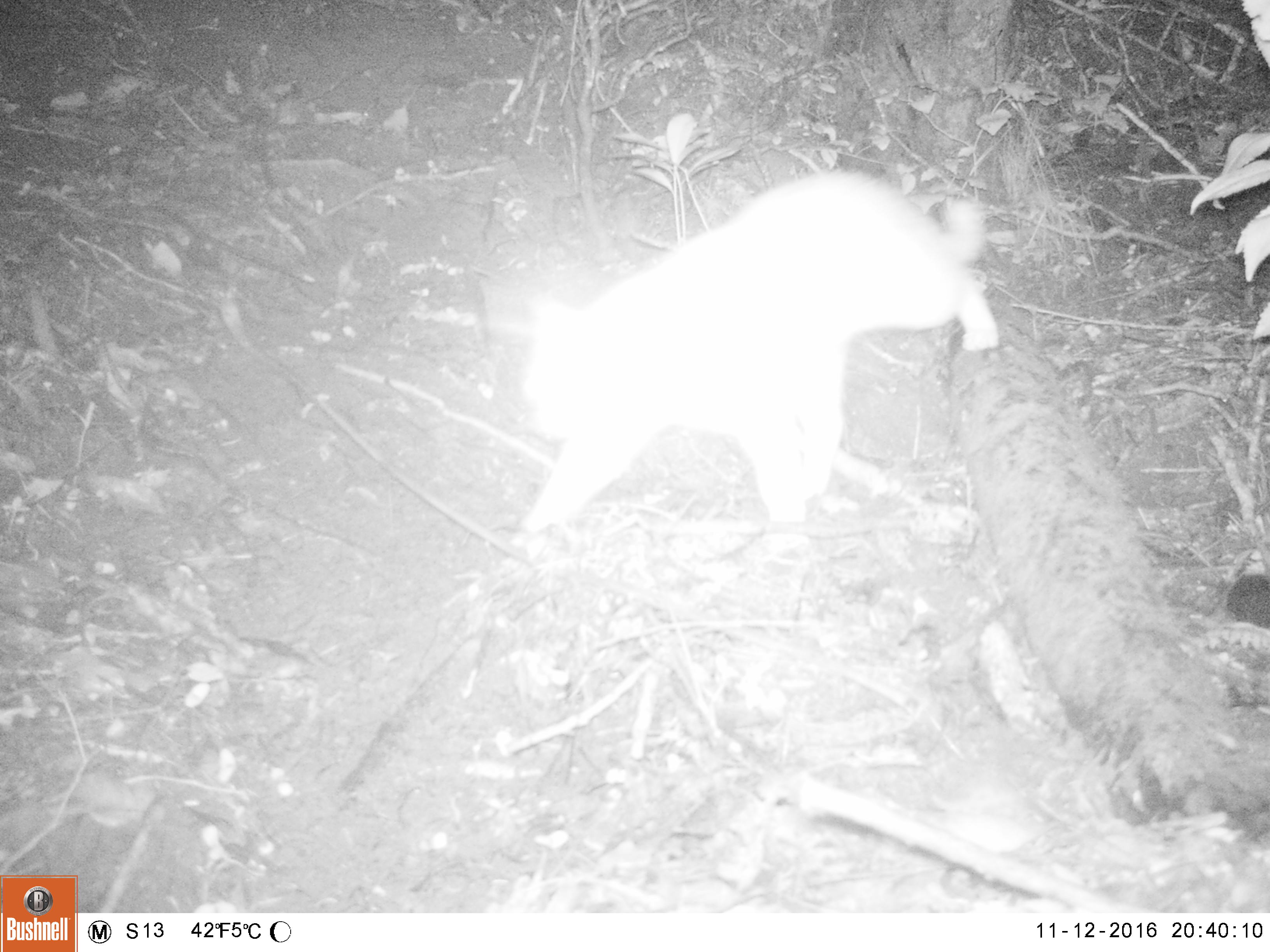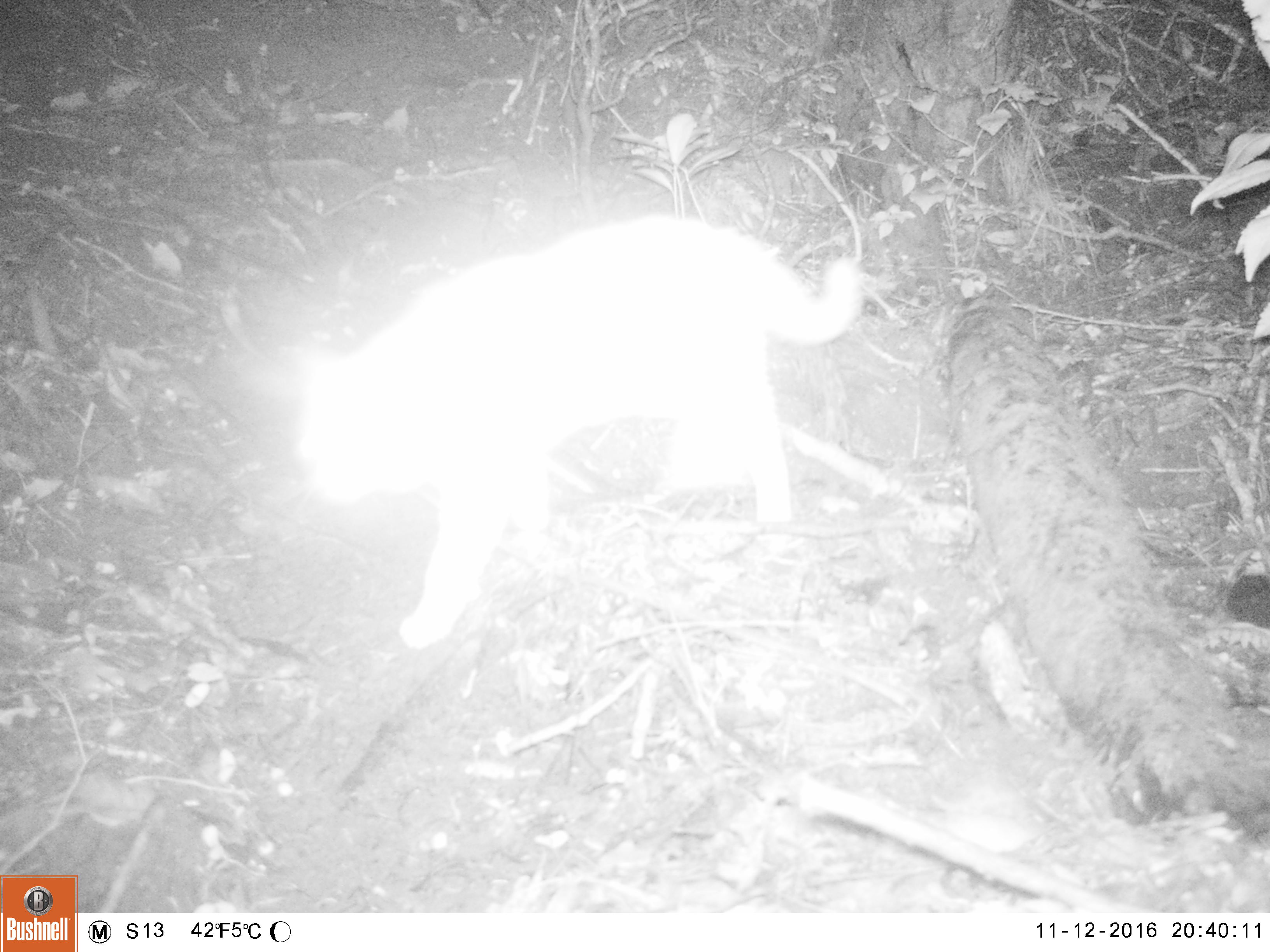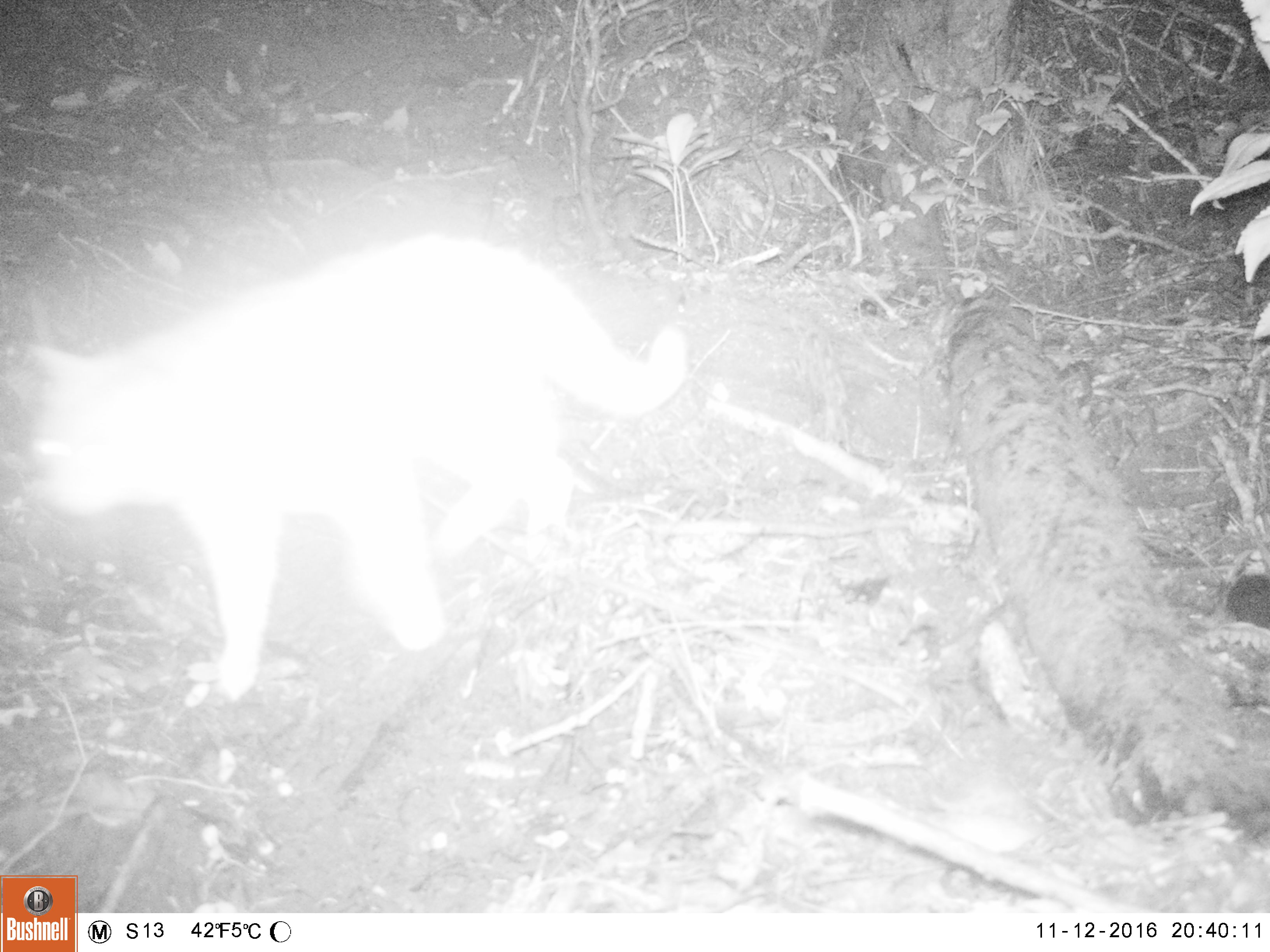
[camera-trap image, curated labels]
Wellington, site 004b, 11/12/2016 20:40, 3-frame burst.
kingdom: Animalia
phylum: Chordata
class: Mammalia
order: Carnivora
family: Felidae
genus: Felis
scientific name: Felis catus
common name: cat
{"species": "cat (Felis catus)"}